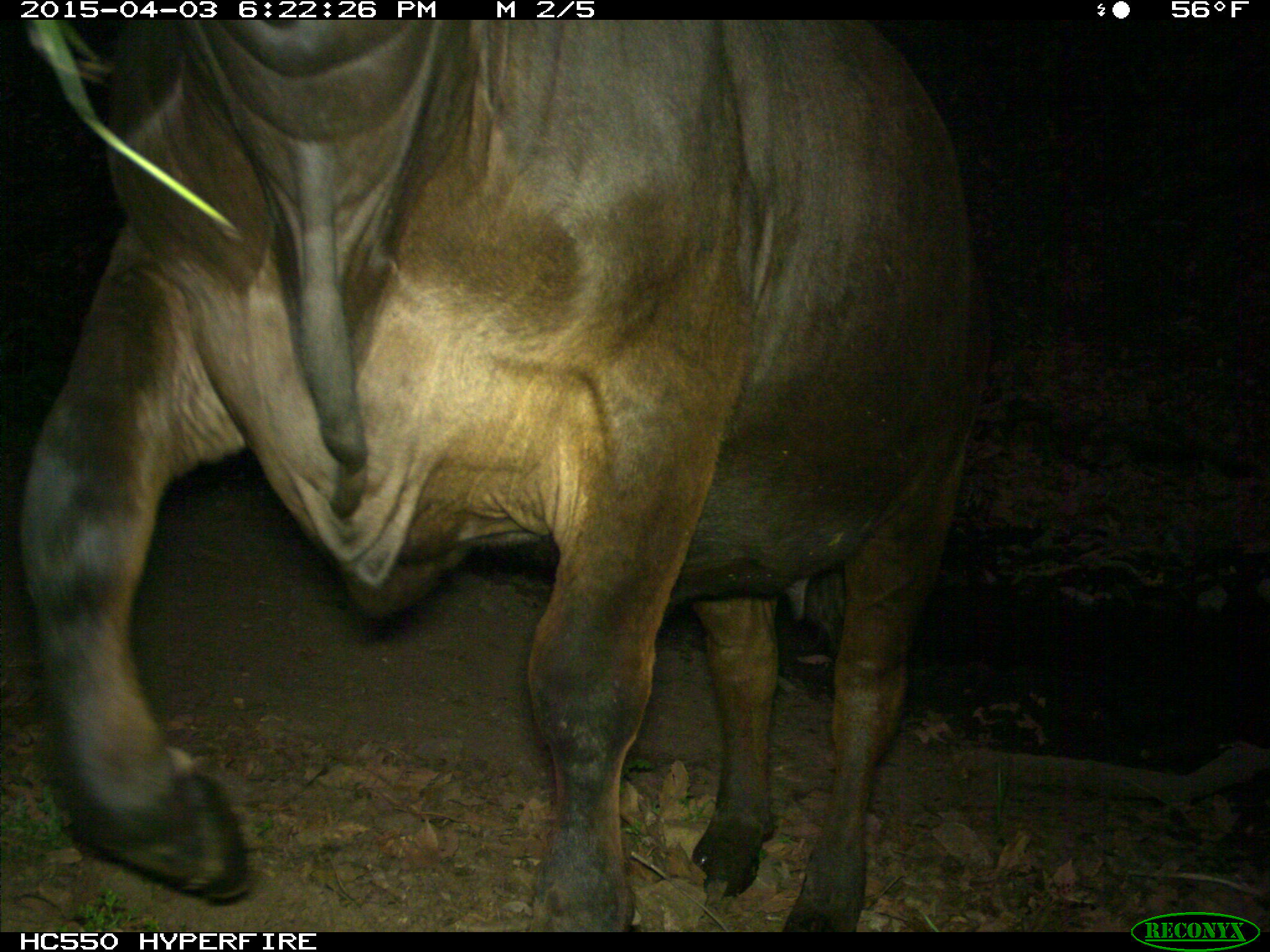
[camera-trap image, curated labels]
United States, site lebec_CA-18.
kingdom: Animalia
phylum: Chordata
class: Mammalia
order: Artiodactyla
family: Bovidae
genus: Bos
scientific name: Bos taurus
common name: domestic cow